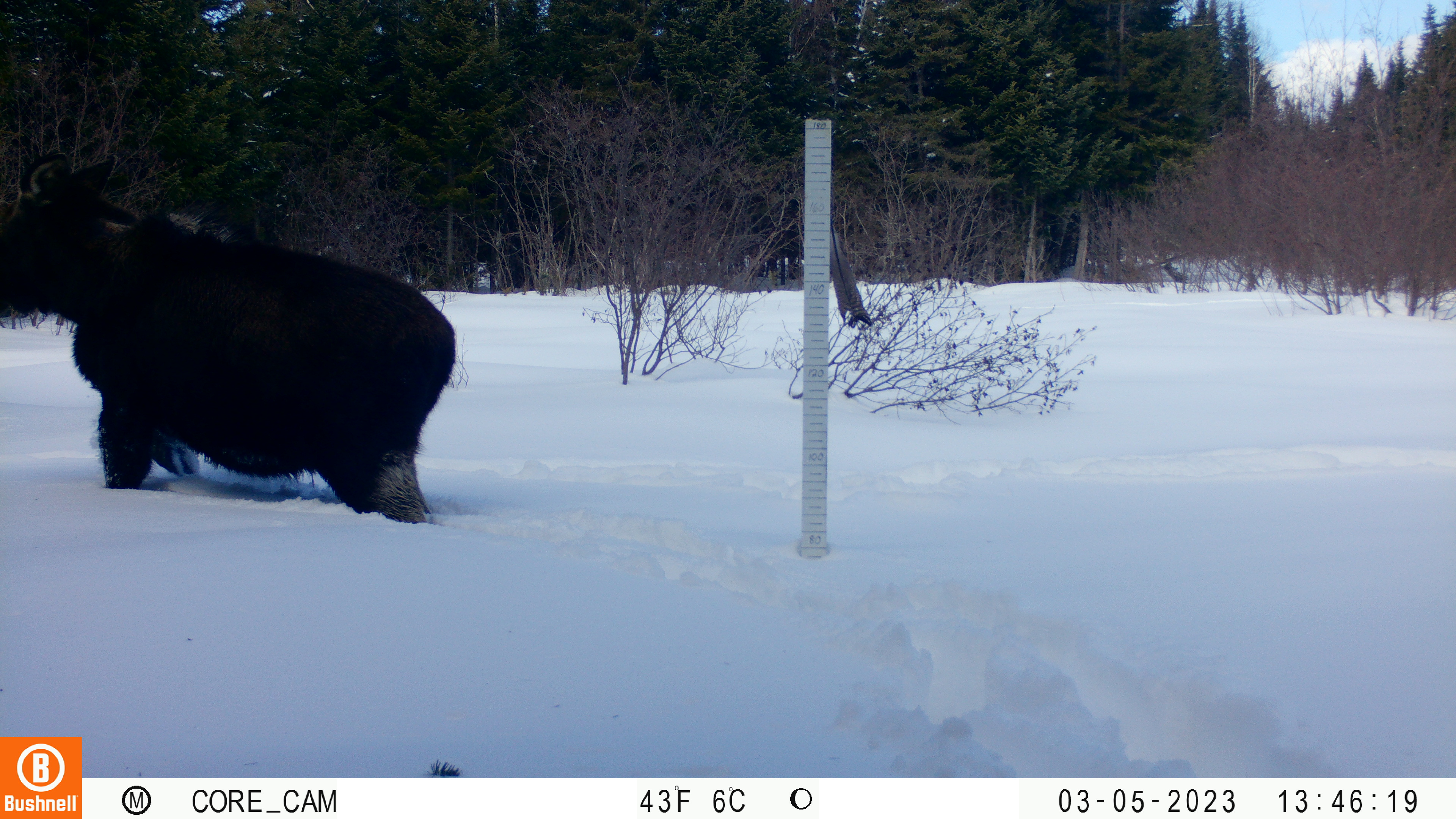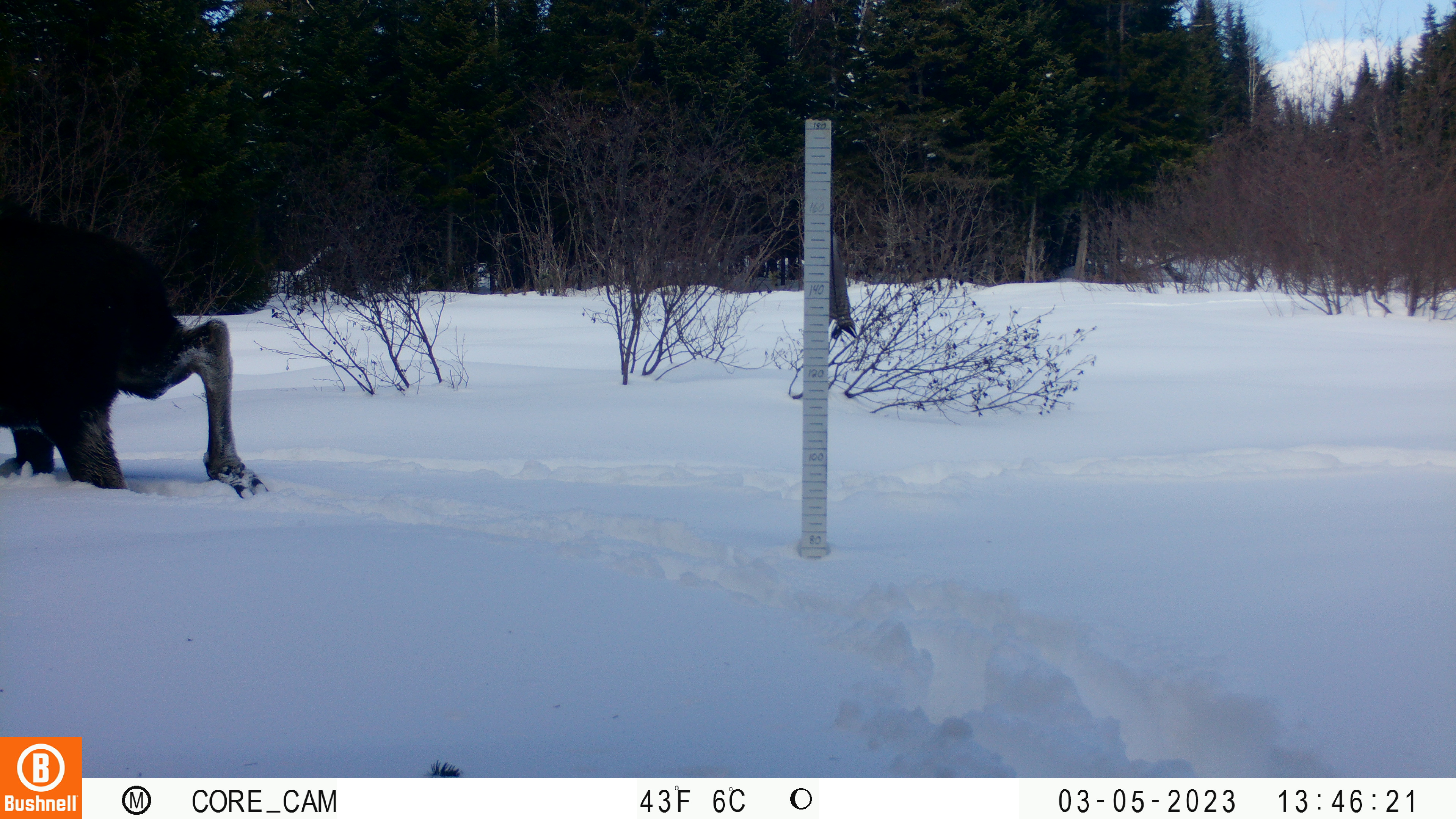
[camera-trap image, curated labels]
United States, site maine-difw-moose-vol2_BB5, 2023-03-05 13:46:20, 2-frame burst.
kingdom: Animalia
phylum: Chordata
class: Mammalia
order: Artiodactyla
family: Cervidae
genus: Alces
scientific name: Alces alces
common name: moose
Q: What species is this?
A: Moose (Alces alces).